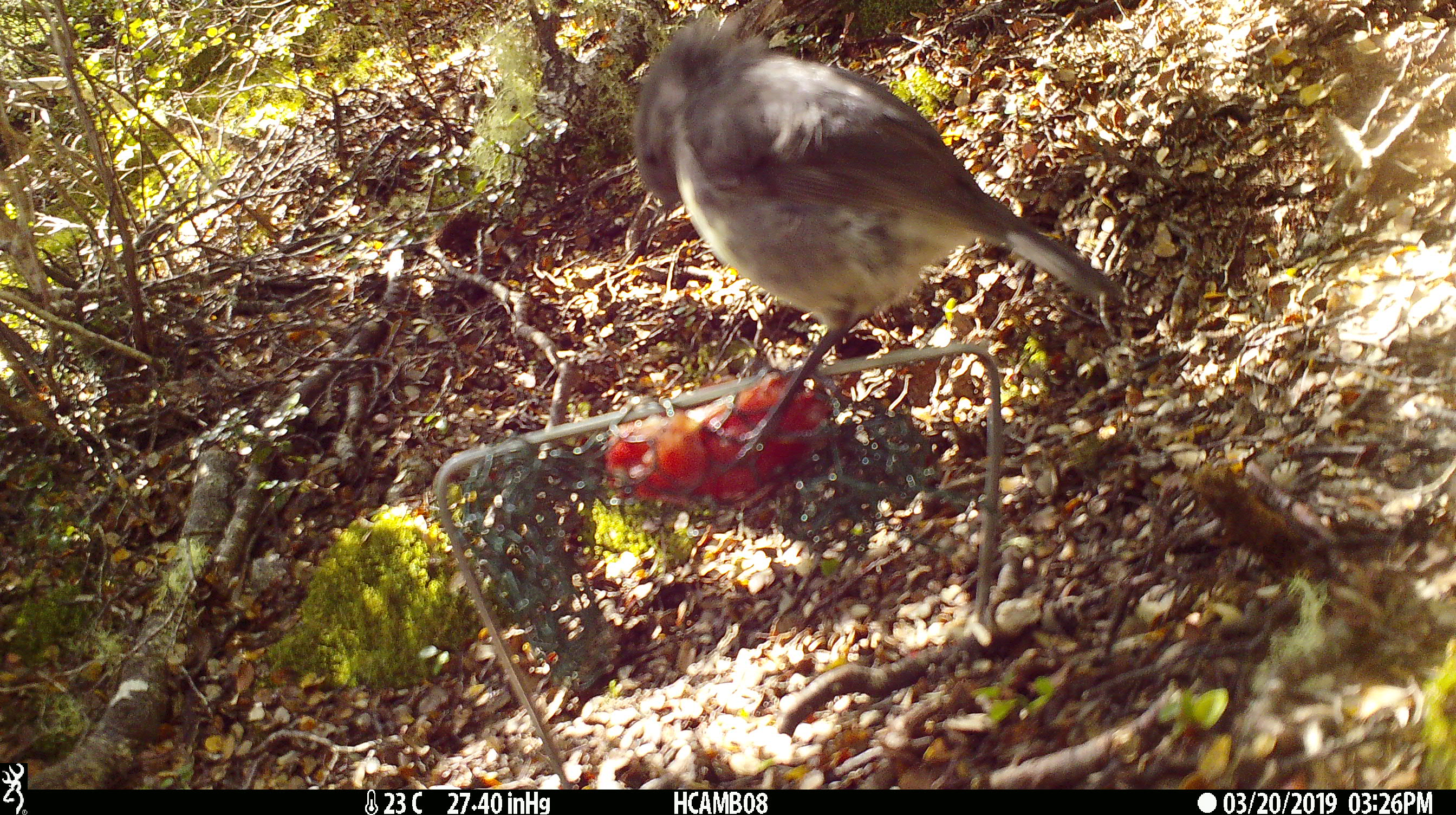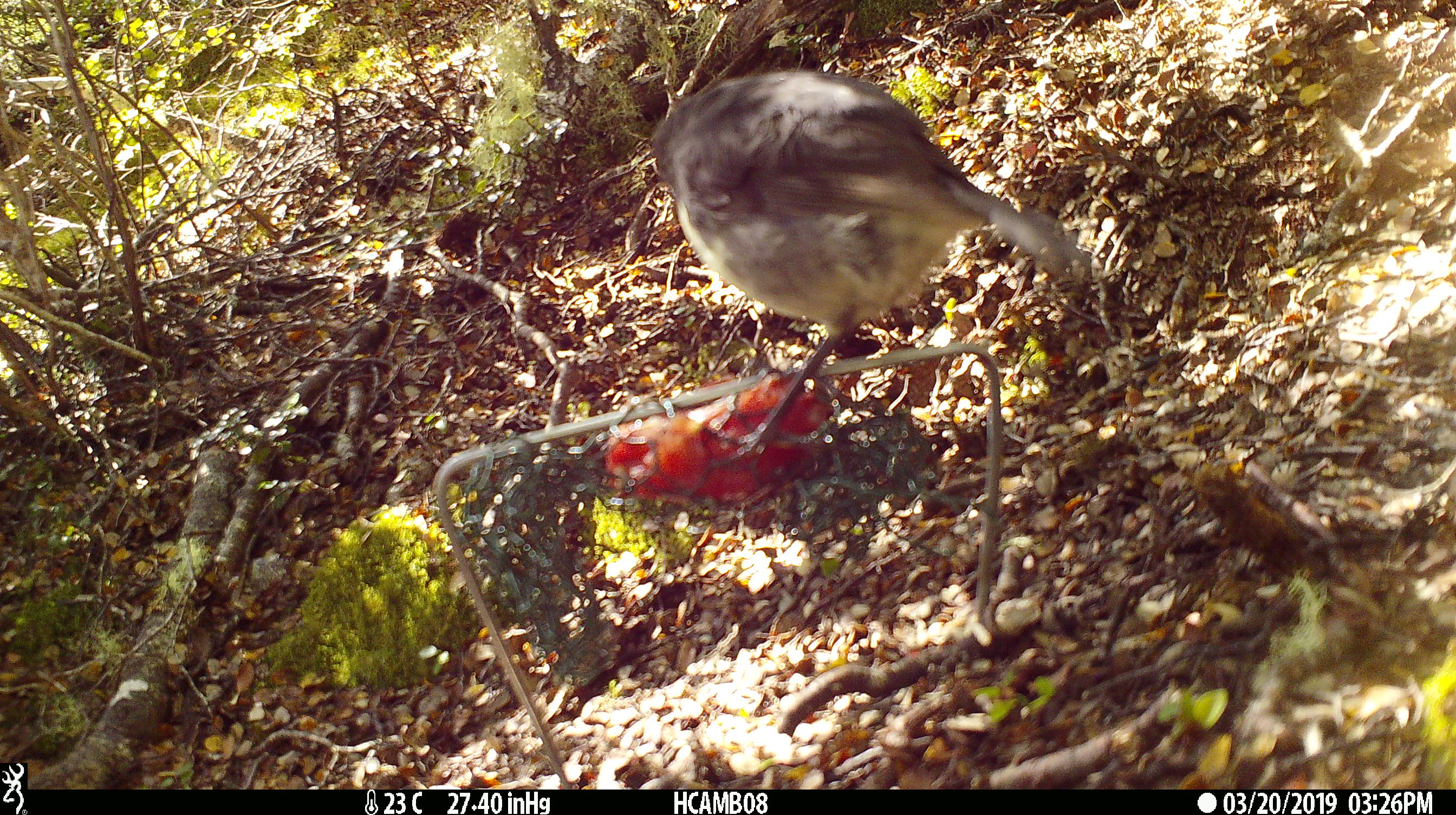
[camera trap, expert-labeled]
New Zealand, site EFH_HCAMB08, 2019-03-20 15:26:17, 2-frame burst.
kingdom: Animalia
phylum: Chordata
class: Aves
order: Passeriformes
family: Petroicidae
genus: Petroica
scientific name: Petroica australis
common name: new zealand robin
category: robin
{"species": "robin (new zealand robin) (Petroica australis)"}